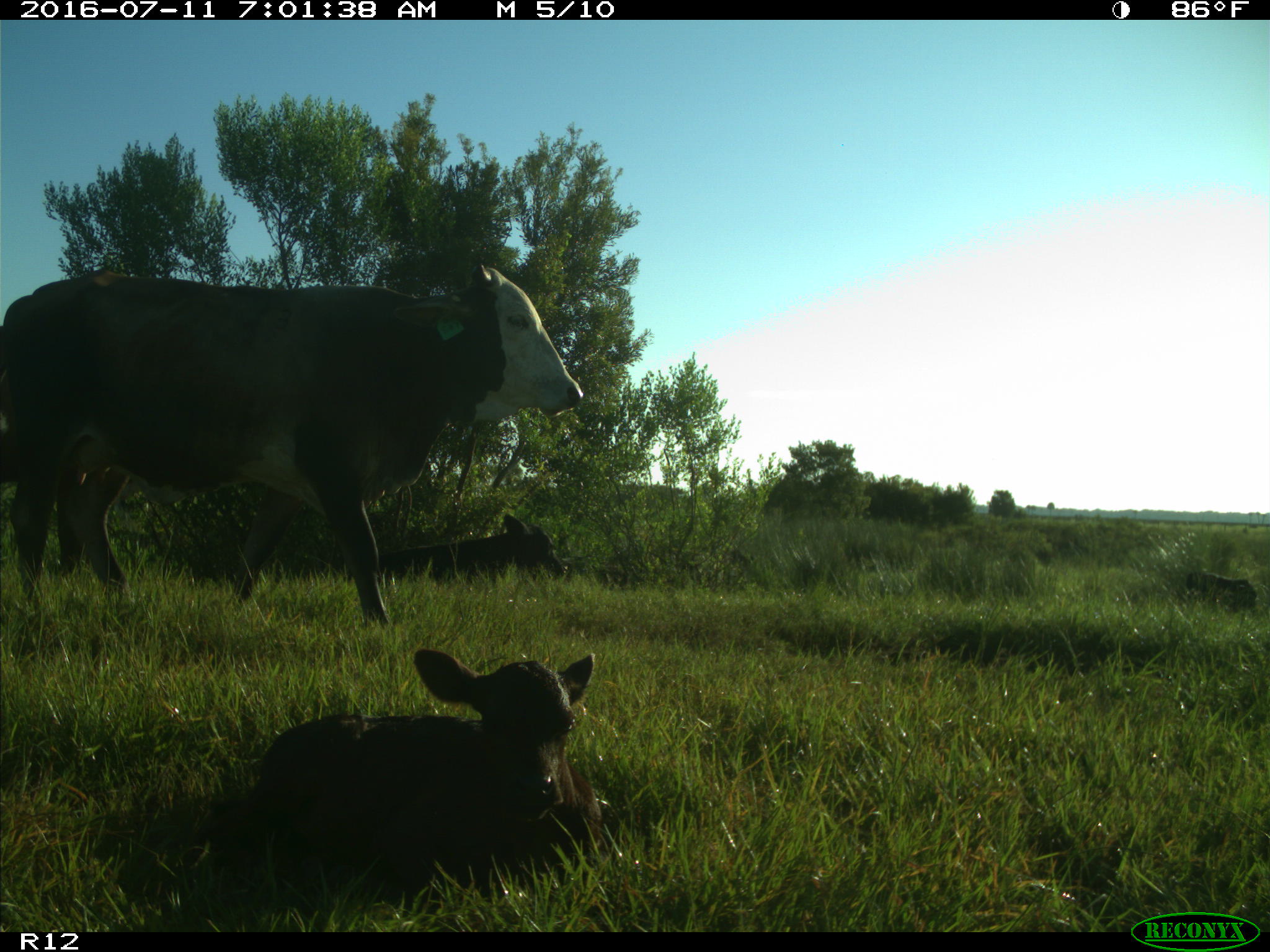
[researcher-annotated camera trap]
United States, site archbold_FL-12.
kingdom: Animalia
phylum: Chordata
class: Mammalia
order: Artiodactyla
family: Bovidae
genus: Bos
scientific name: Bos taurus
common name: domestic cow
Bos taurus (domestic cow).